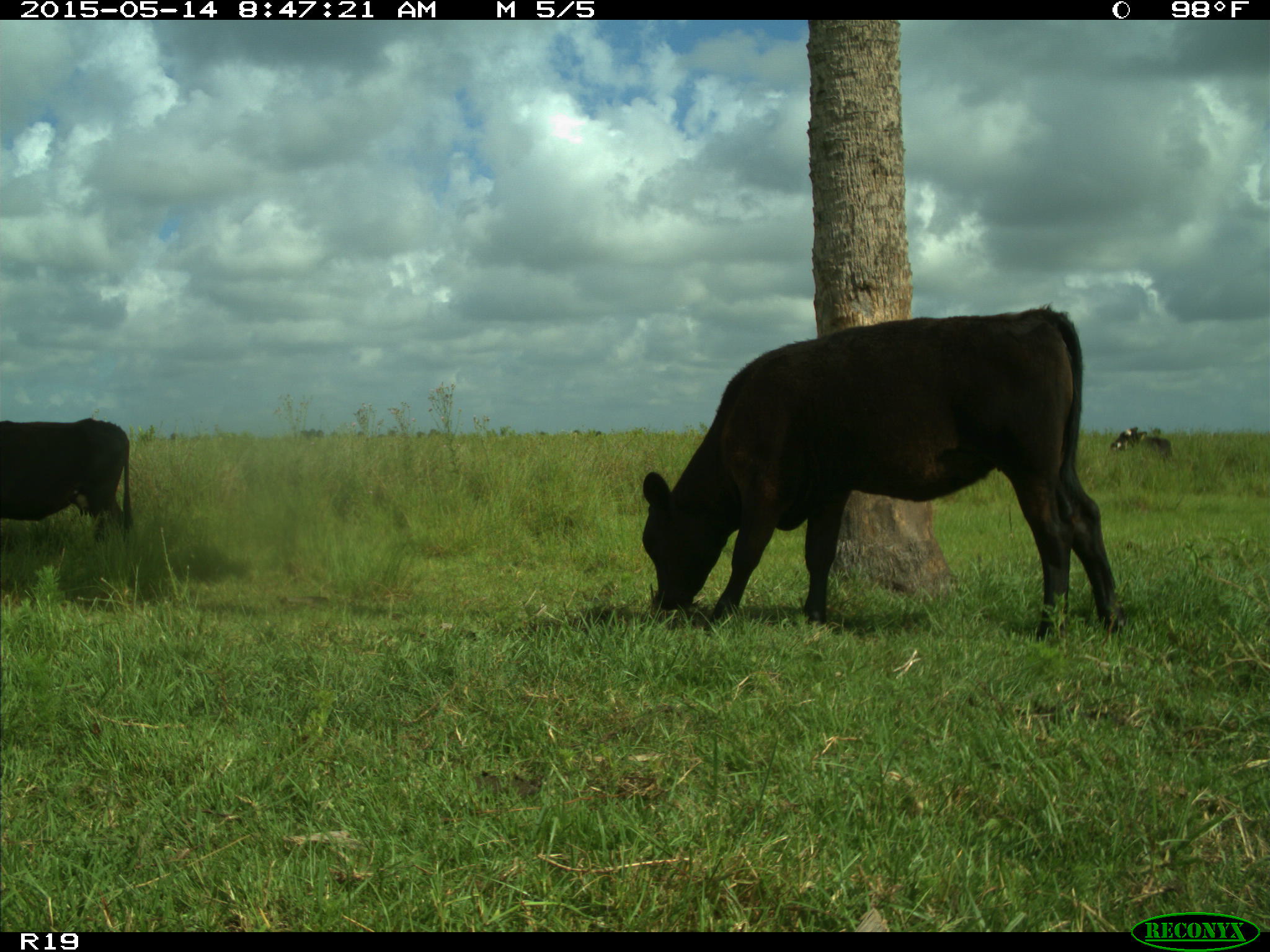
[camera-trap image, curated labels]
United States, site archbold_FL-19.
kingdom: Animalia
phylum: Chordata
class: Mammalia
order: Artiodactyla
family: Bovidae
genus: Bos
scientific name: Bos taurus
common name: domestic cow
Bos taurus (domestic cow).